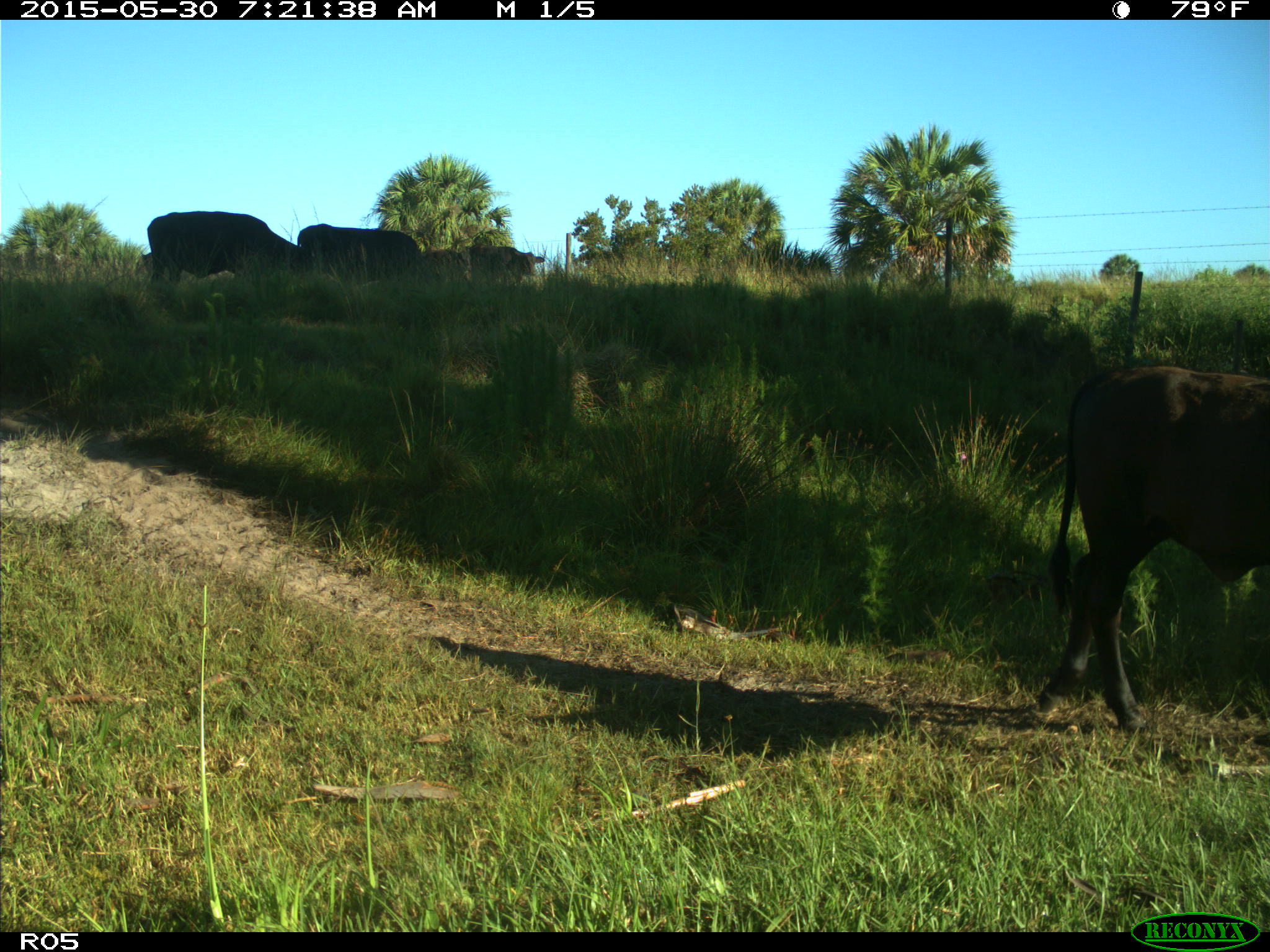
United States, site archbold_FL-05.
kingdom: Animalia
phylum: Chordata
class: Mammalia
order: Artiodactyla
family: Bovidae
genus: Bos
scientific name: Bos taurus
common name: domestic cow